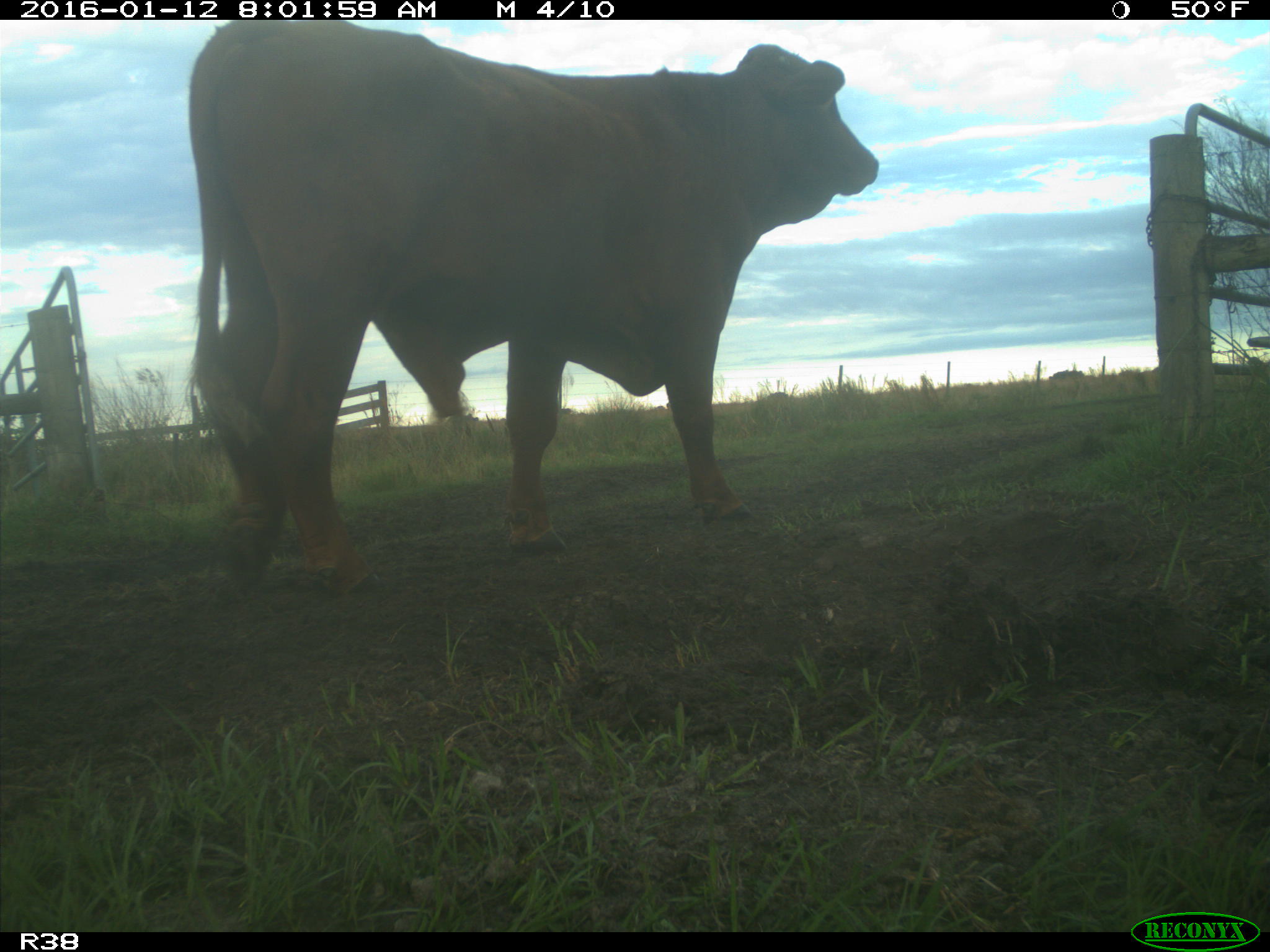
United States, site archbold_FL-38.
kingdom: Animalia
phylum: Chordata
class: Mammalia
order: Artiodactyla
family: Bovidae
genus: Bos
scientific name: Bos taurus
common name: domestic cow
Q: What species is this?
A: Bos taurus (domestic cow).